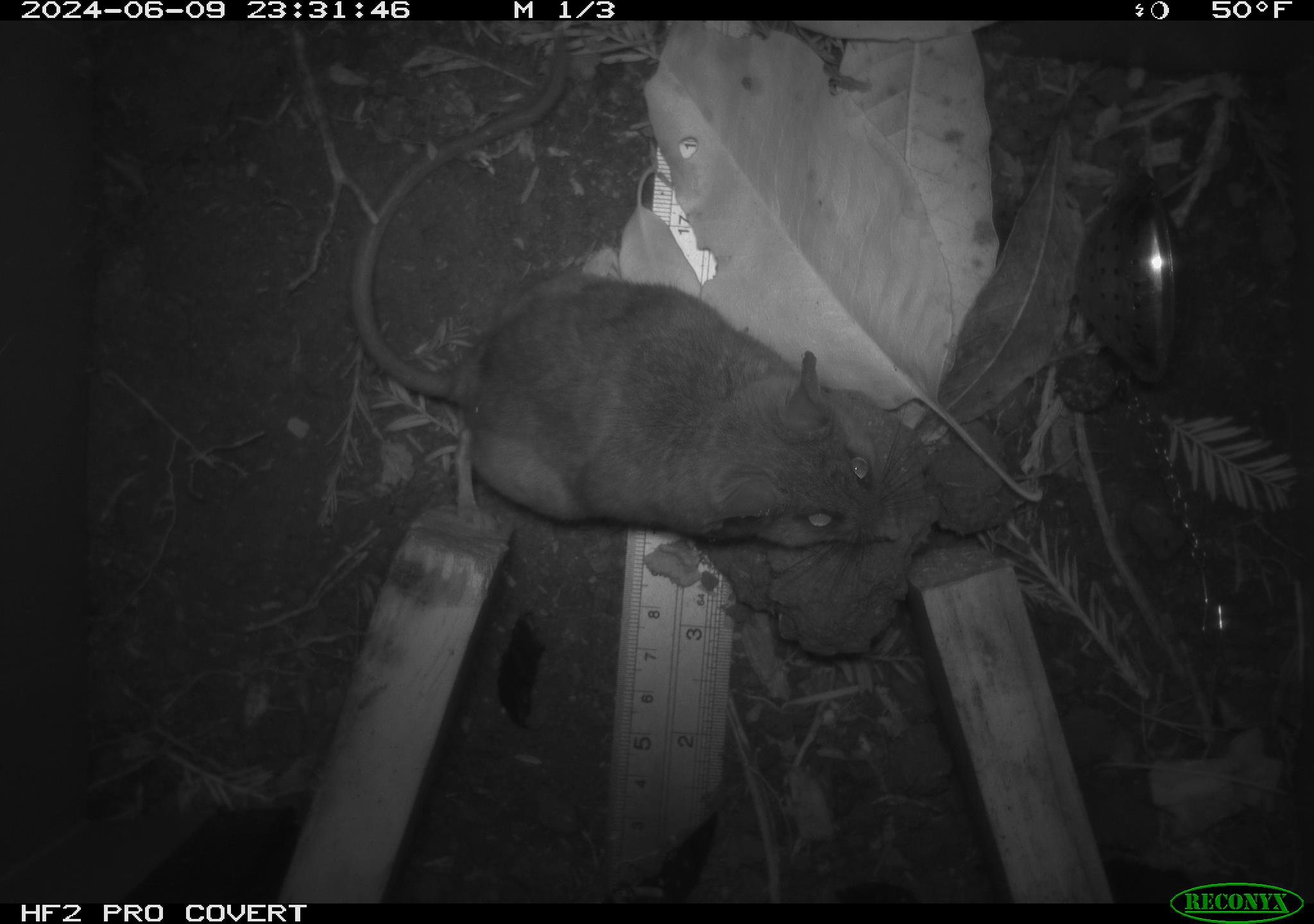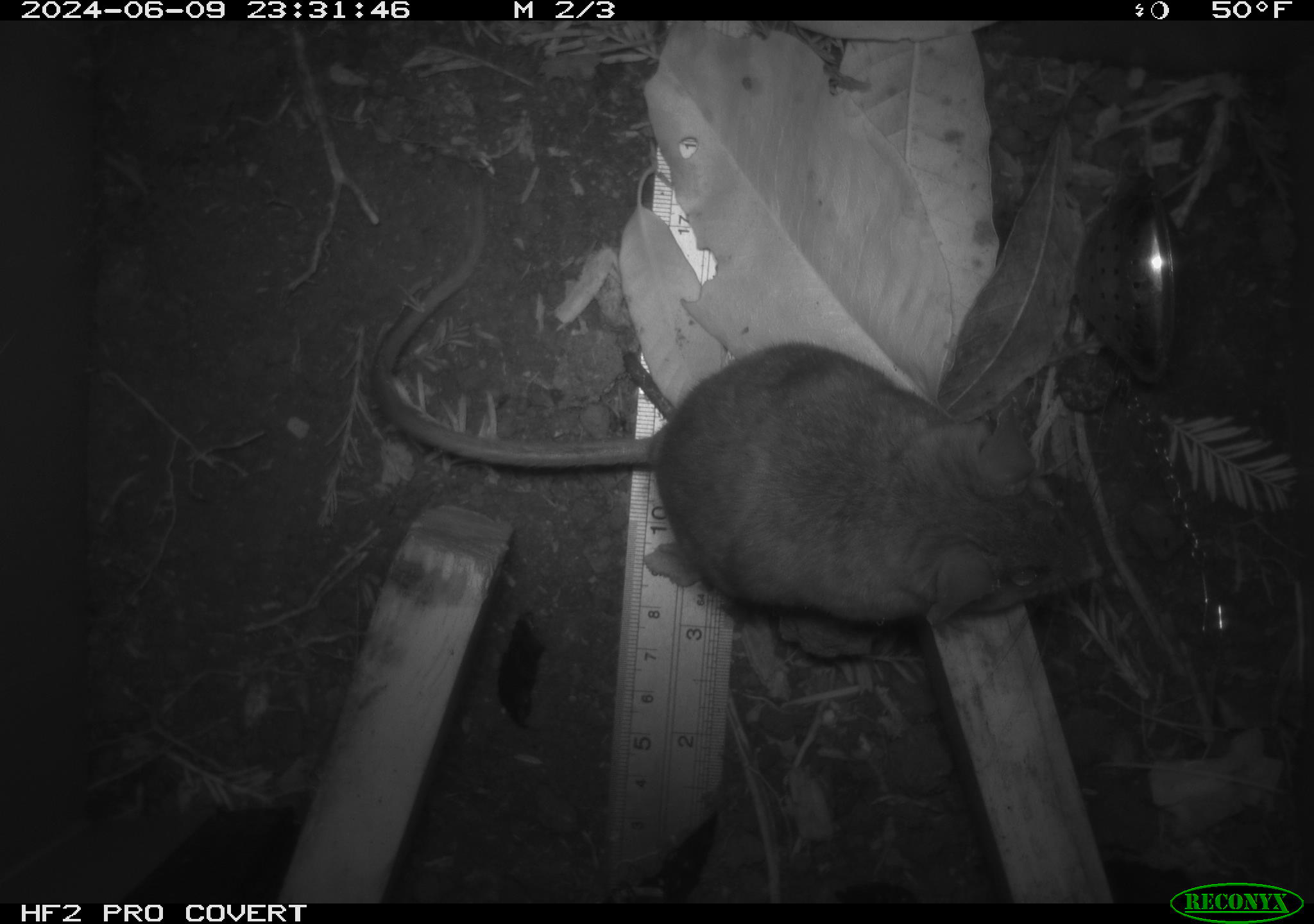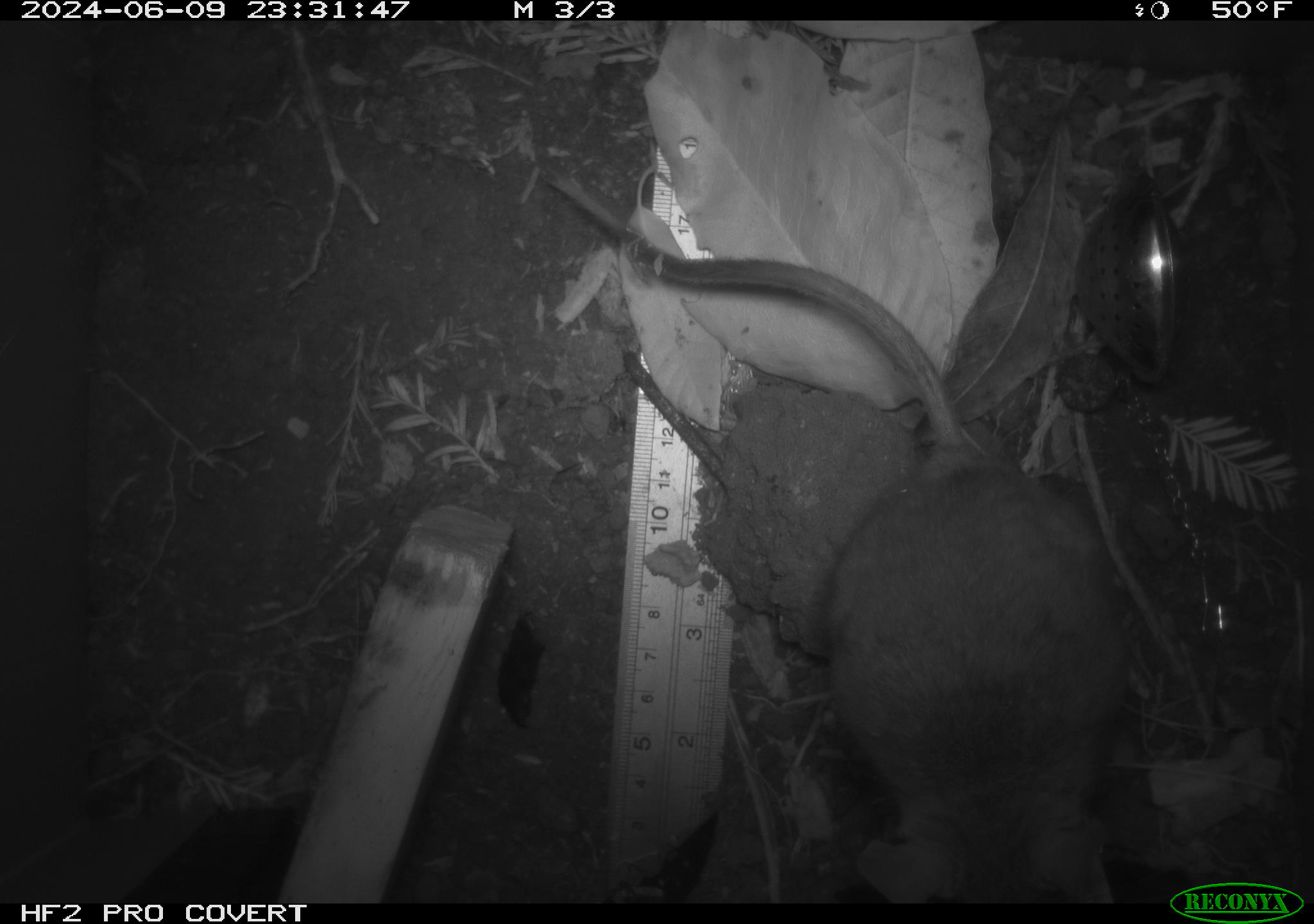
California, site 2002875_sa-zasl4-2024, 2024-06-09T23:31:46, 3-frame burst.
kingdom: Animalia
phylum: Chordata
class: Mammalia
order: Rodentia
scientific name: Rodentia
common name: rodent